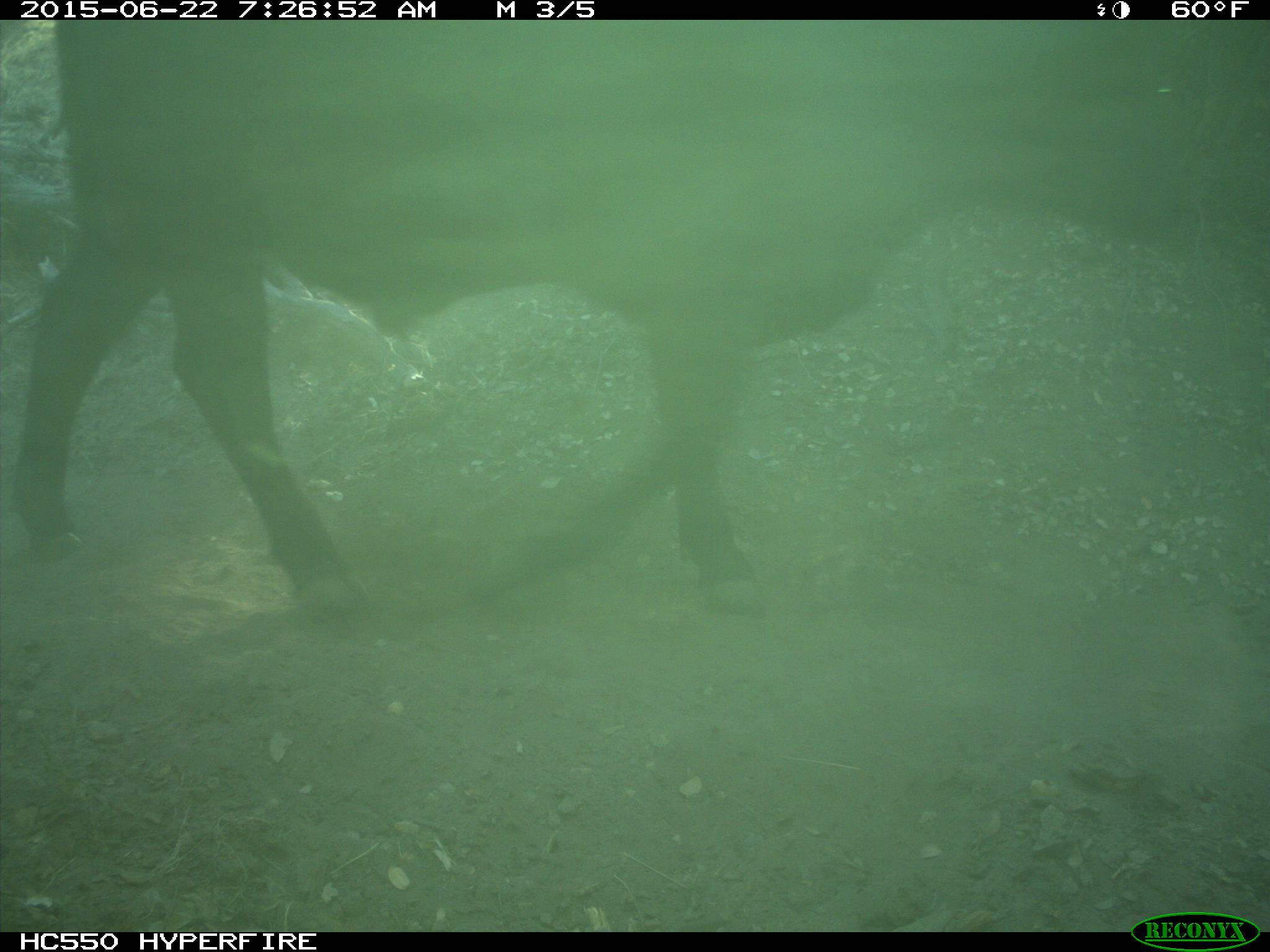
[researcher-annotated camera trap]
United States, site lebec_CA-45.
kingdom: Animalia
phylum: Chordata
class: Mammalia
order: Artiodactyla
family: Bovidae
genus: Bos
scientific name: Bos taurus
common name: domestic cow